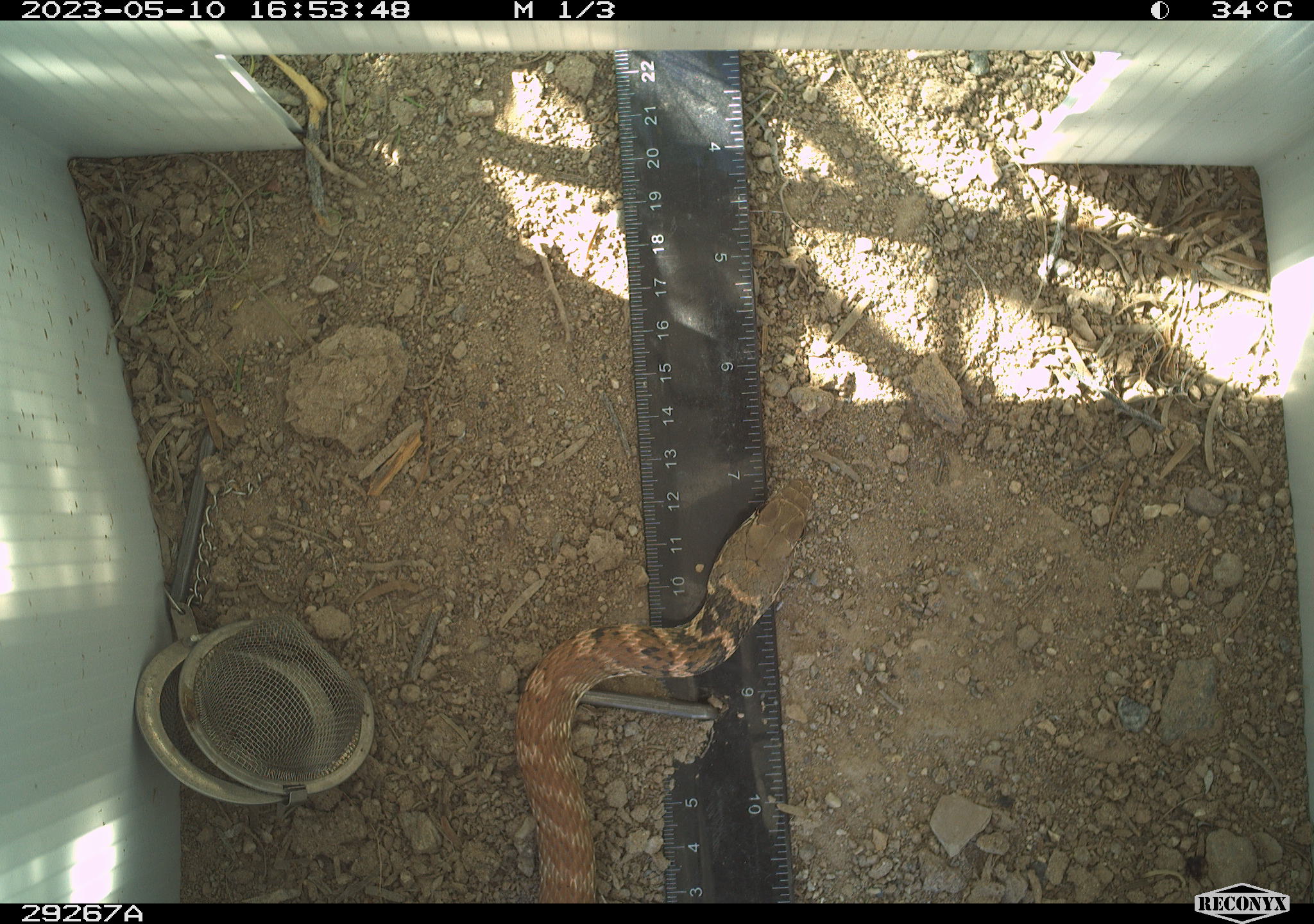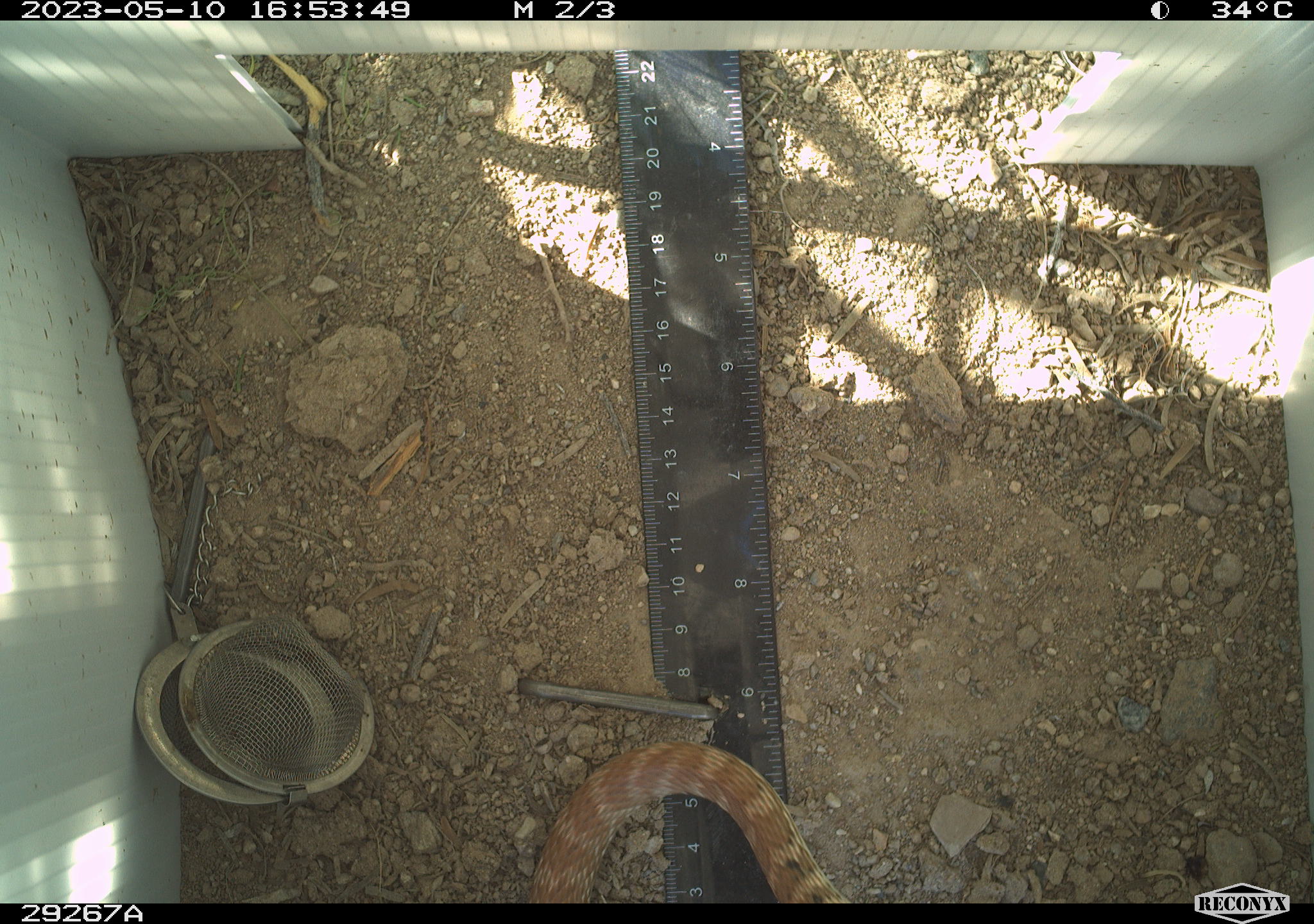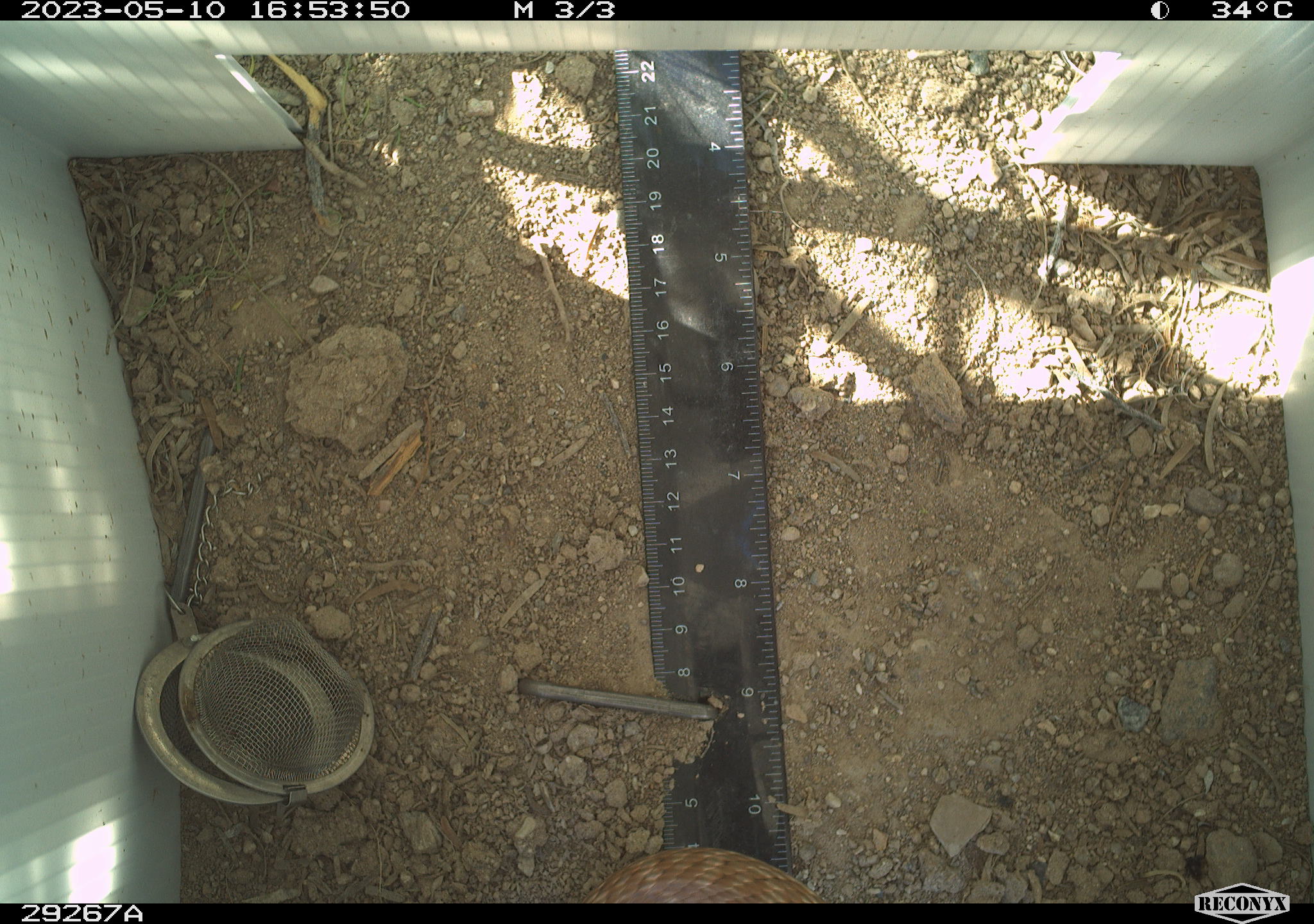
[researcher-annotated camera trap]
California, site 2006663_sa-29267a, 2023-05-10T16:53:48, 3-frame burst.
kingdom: Animalia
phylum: Chordata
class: Reptilia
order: Squamata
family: Colubridae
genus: Masticophis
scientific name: Masticophis flagellum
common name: coachwhip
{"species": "coachwhip (Masticophis flagellum)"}